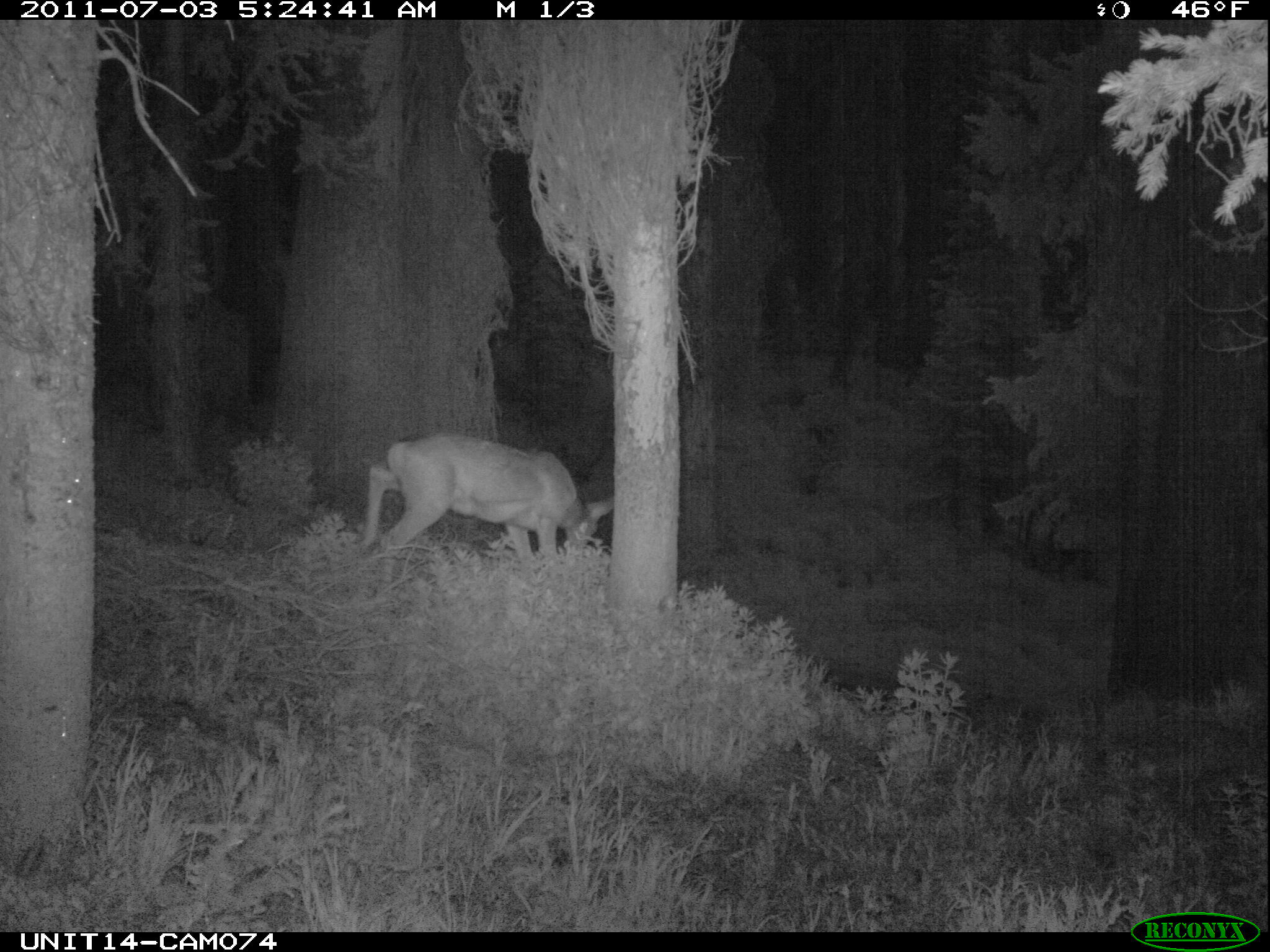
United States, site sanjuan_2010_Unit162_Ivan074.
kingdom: Animalia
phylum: Chordata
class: Mammalia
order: Artiodactyla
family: Cervidae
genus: Odocoileus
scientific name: Odocoileus hemionus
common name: mule deer